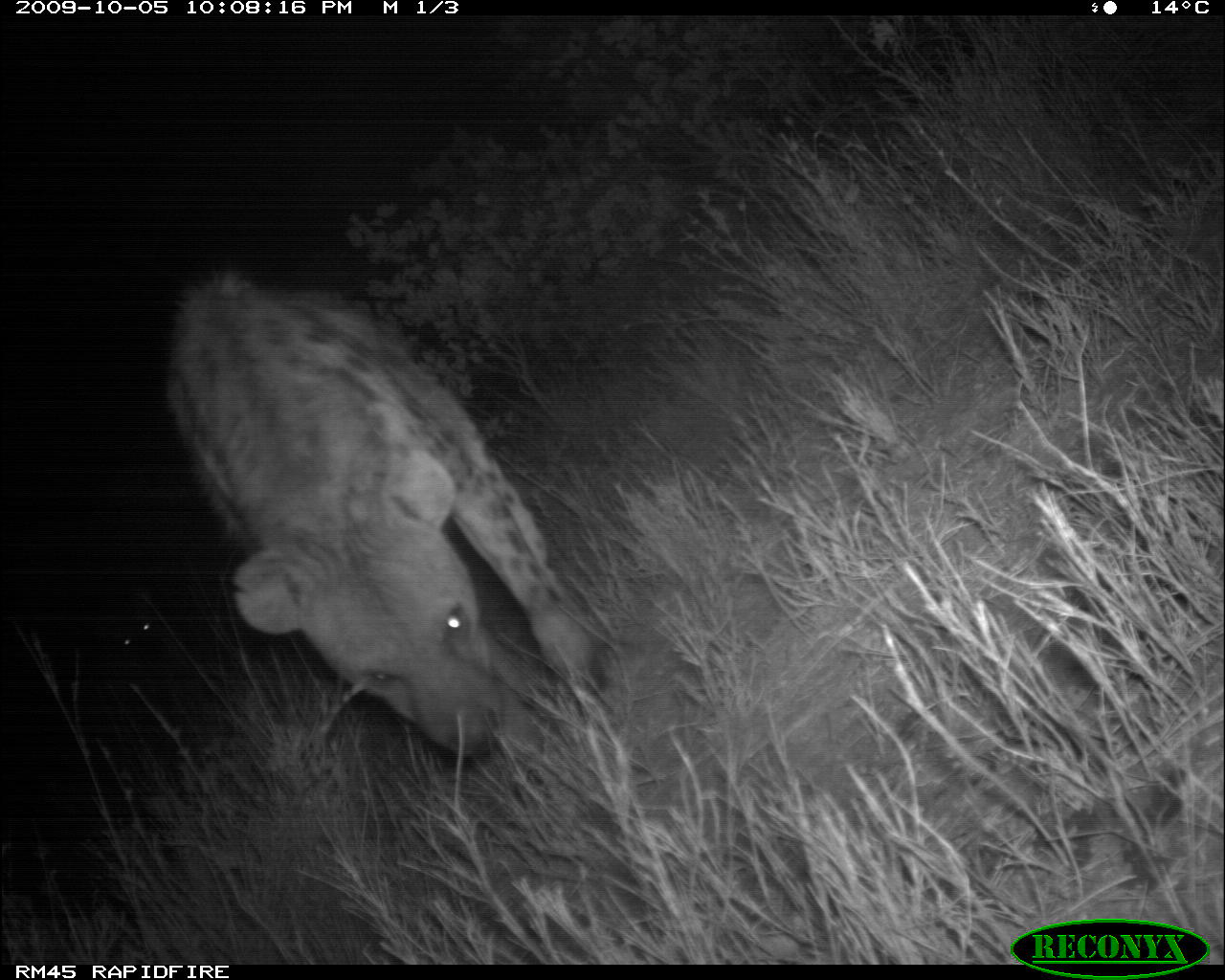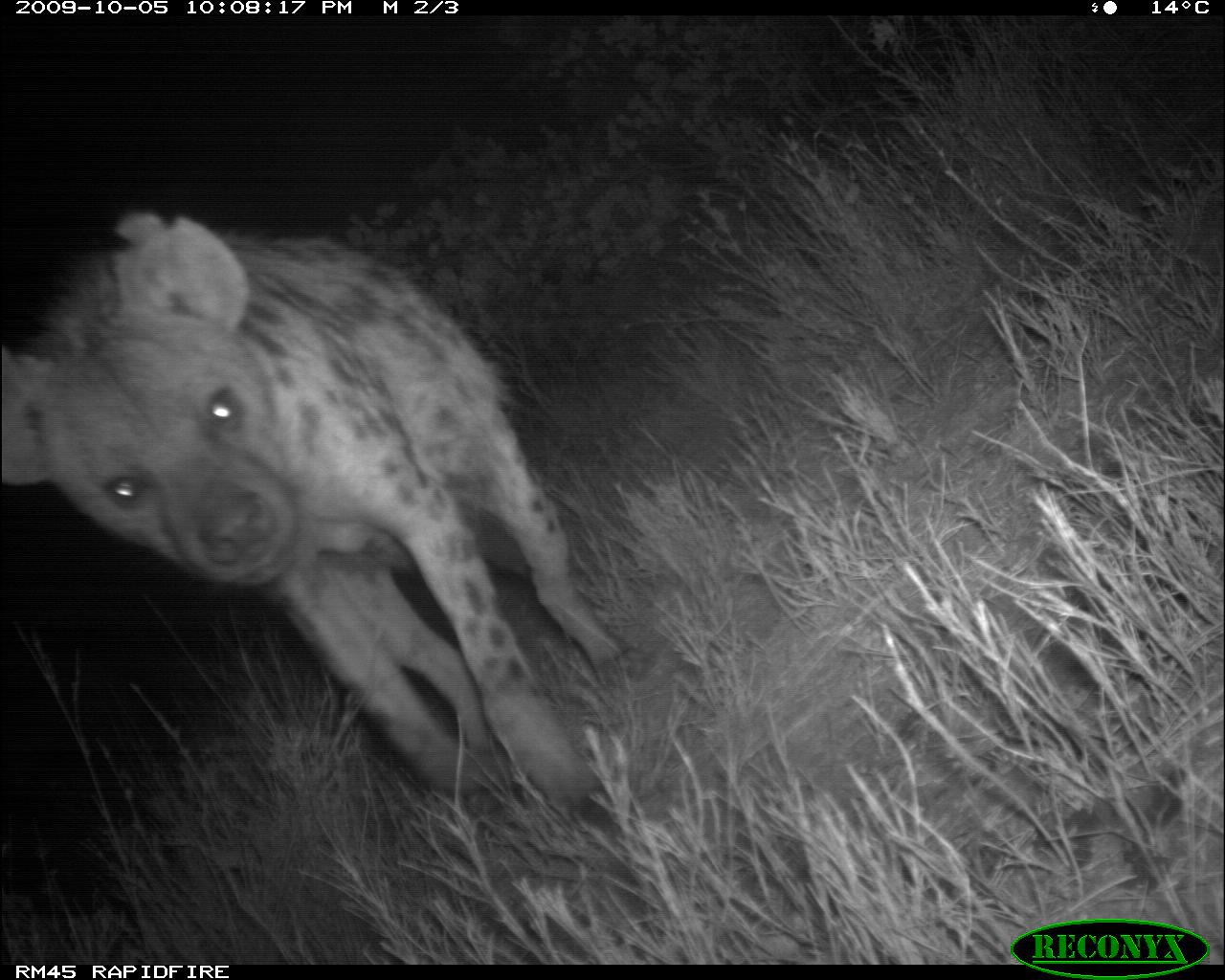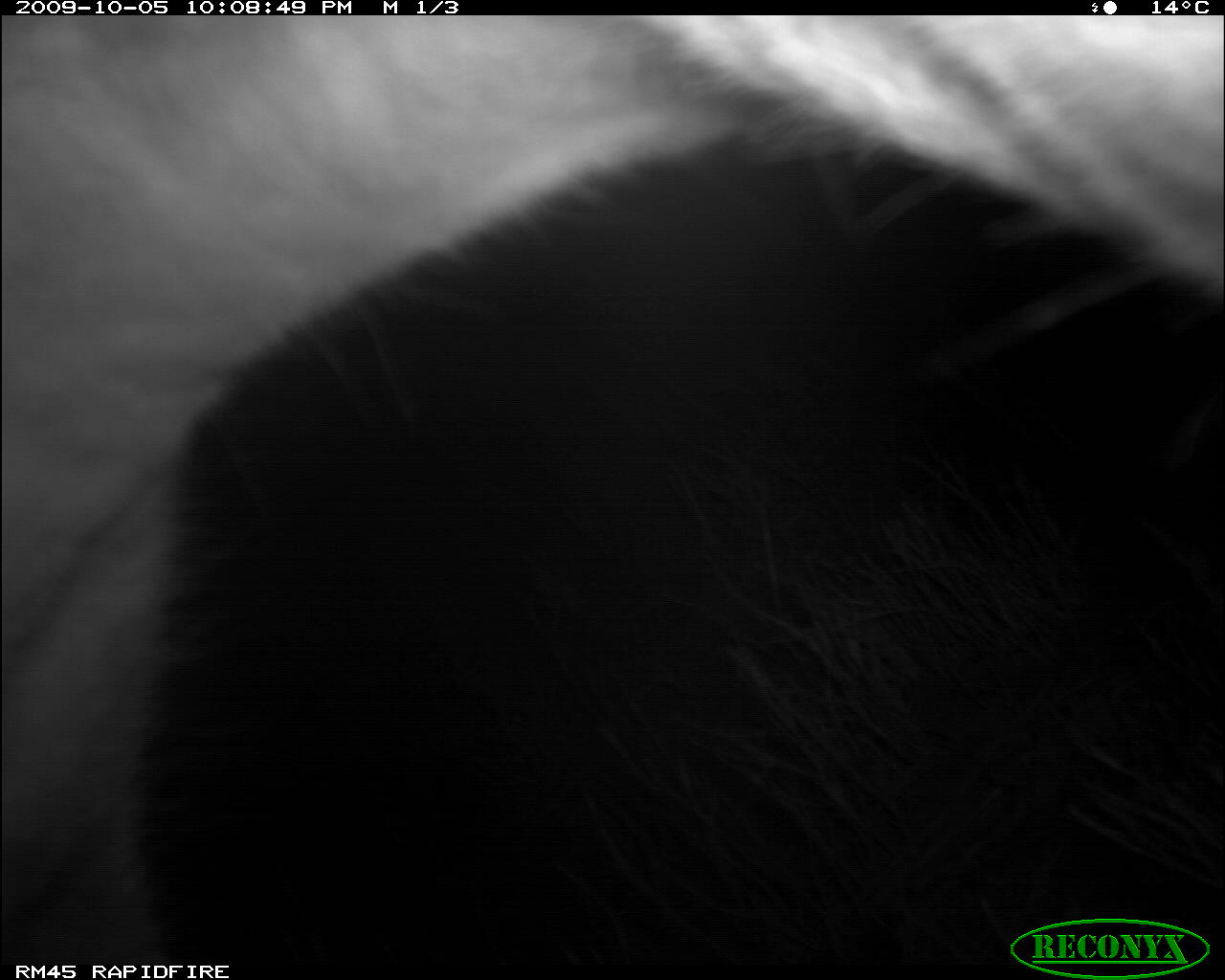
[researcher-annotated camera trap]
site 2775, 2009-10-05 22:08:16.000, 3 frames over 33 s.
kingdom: Animalia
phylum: Chordata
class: Mammalia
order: Carnivora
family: Hyaenidae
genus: Crocuta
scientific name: Crocuta crocuta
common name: spotted hyena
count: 1